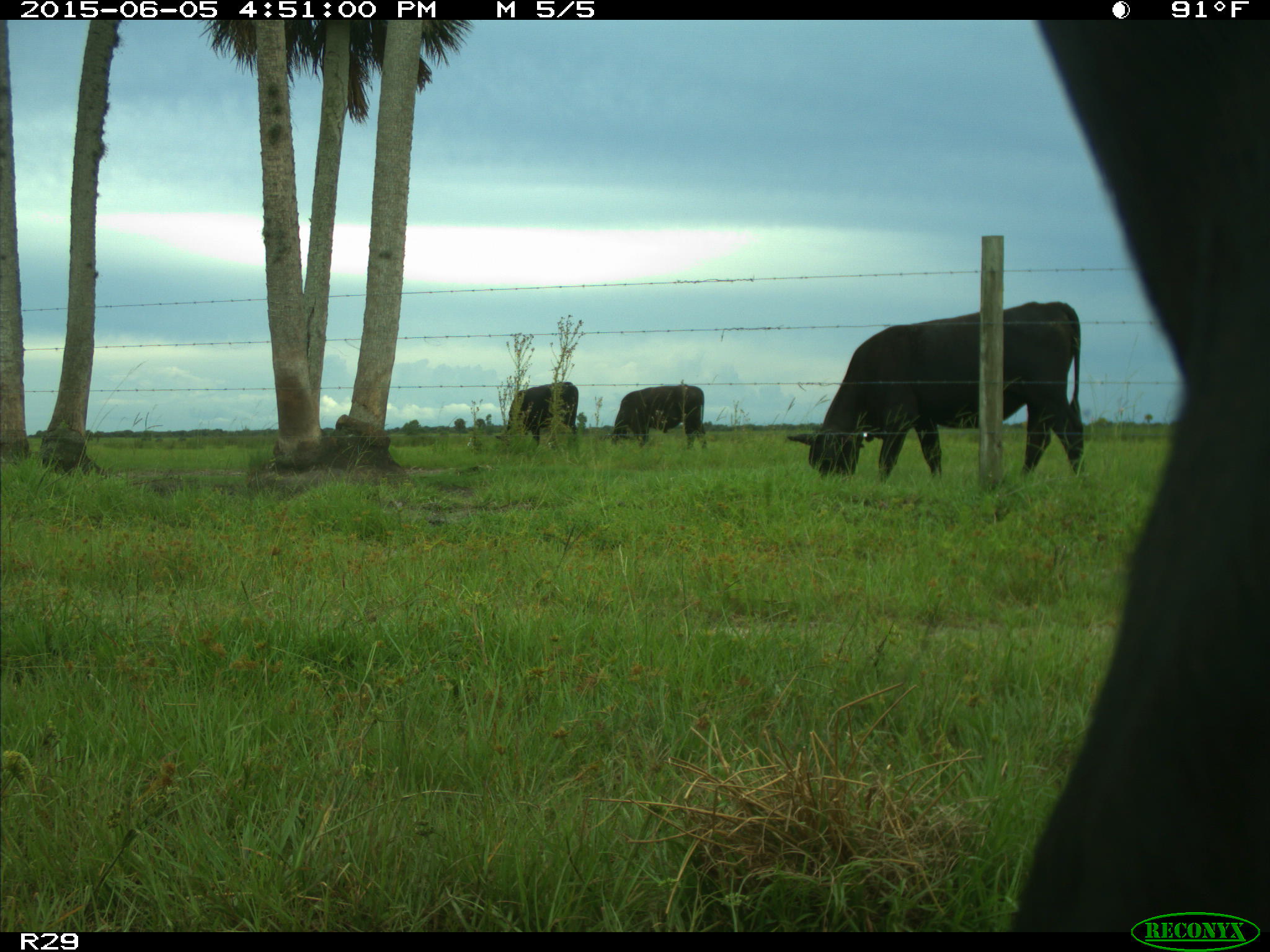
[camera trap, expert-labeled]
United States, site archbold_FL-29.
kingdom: Animalia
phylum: Chordata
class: Mammalia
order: Artiodactyla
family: Bovidae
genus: Bos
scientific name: Bos taurus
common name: domestic cow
Bos taurus (domestic cow).